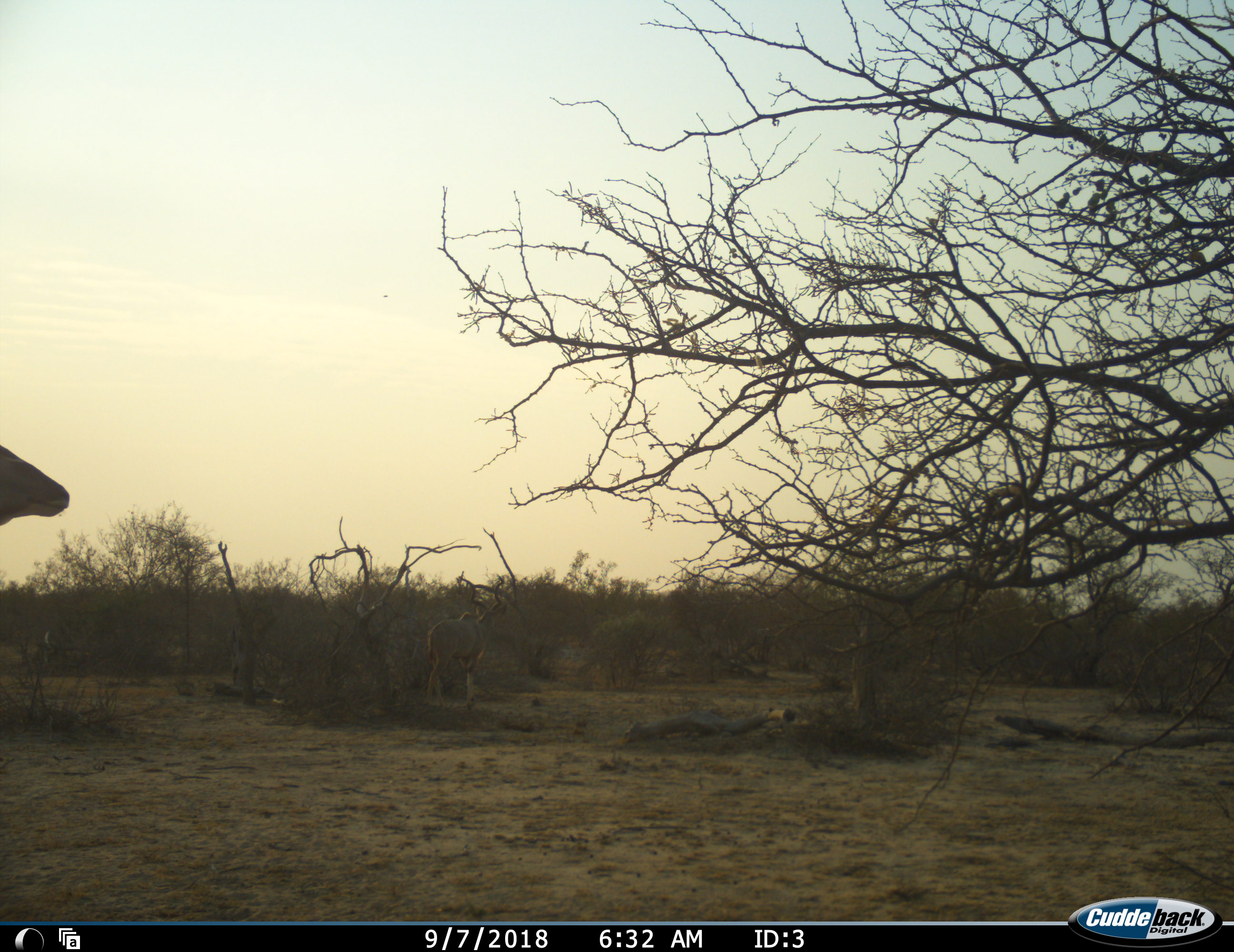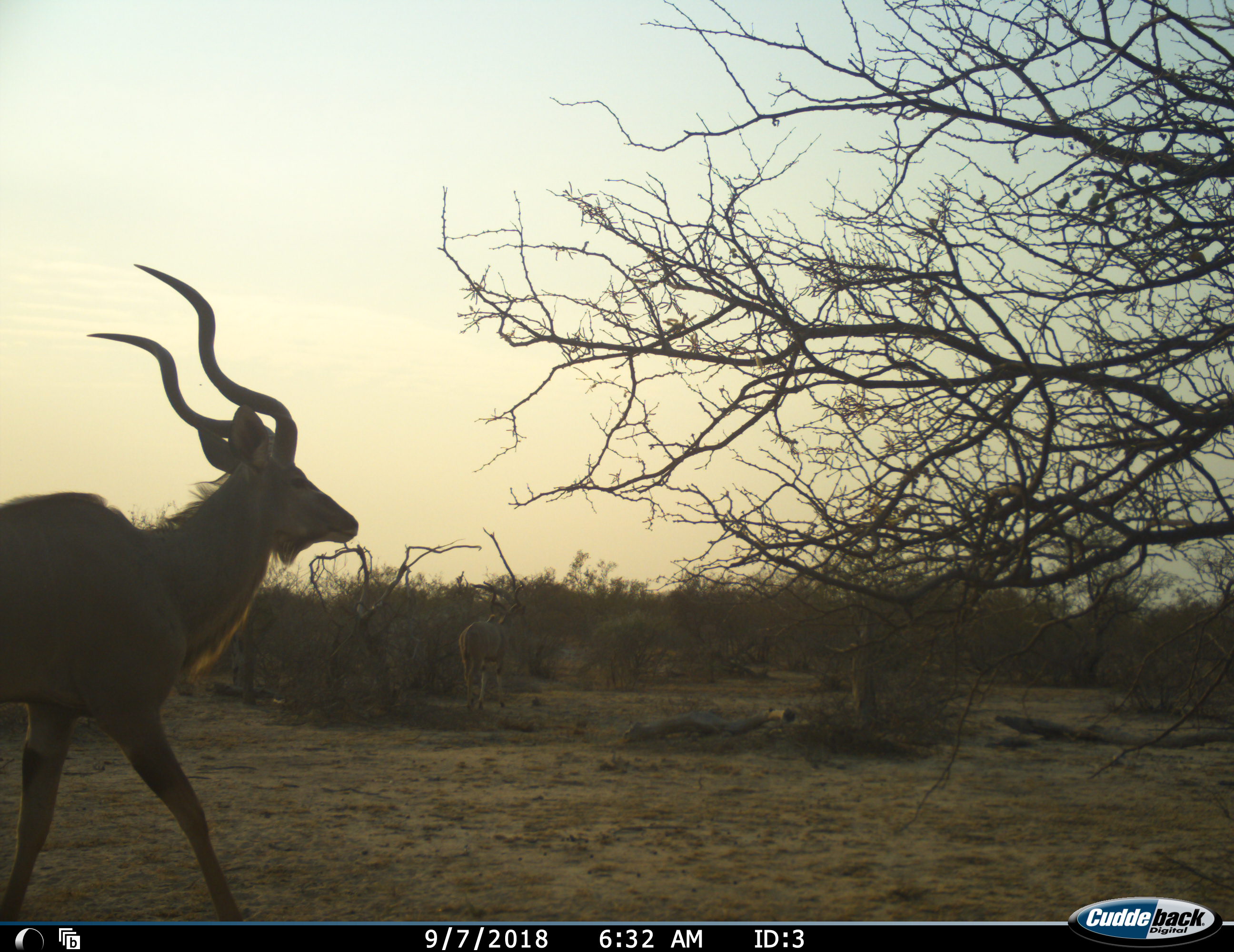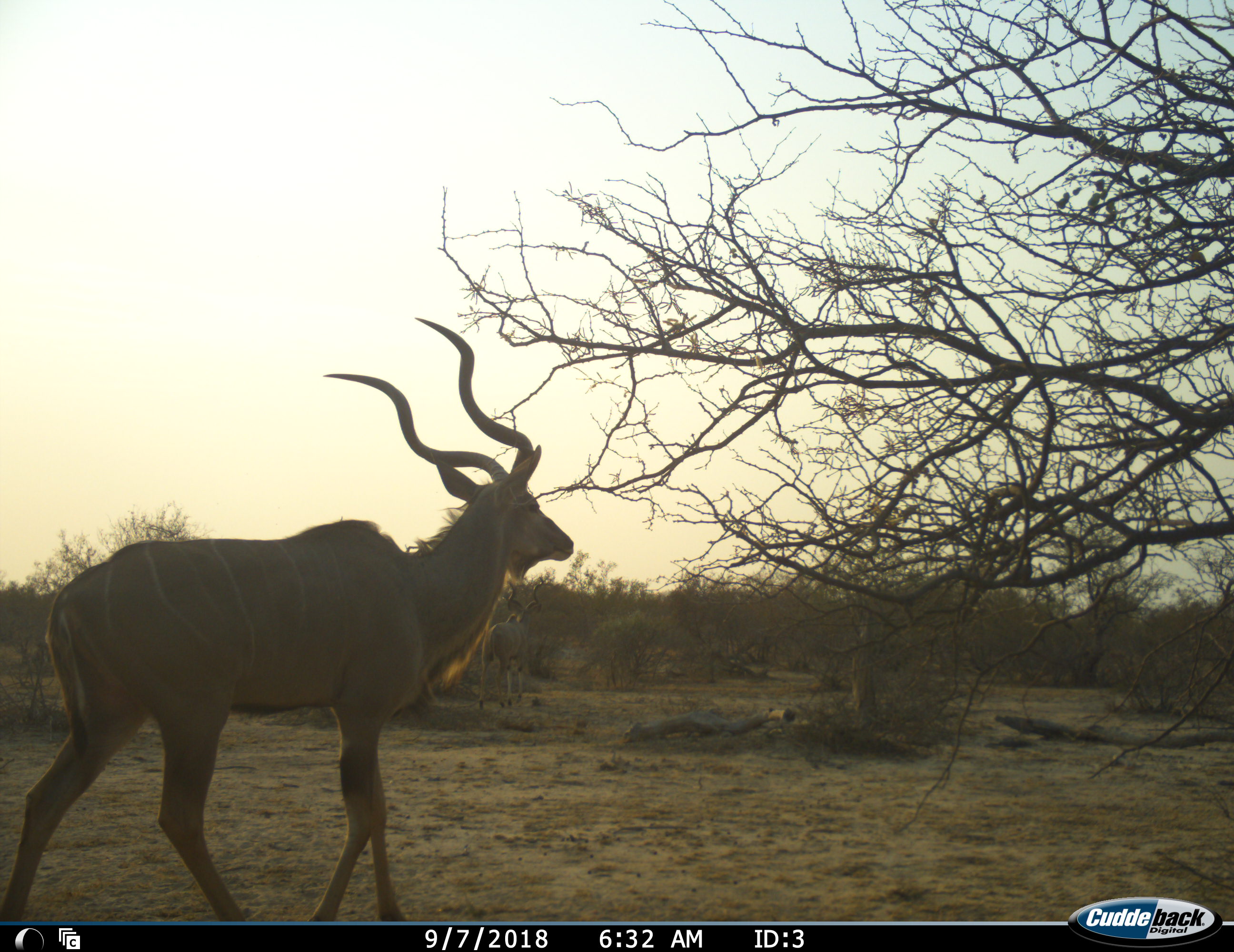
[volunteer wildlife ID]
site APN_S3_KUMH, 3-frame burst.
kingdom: Animalia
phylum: Chordata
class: Mammalia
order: Artiodactyla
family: Bovidae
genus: Tragelaphus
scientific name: Tragelaphus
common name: kudu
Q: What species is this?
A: Kudu (Tragelaphus).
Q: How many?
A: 2.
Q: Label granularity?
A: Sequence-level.